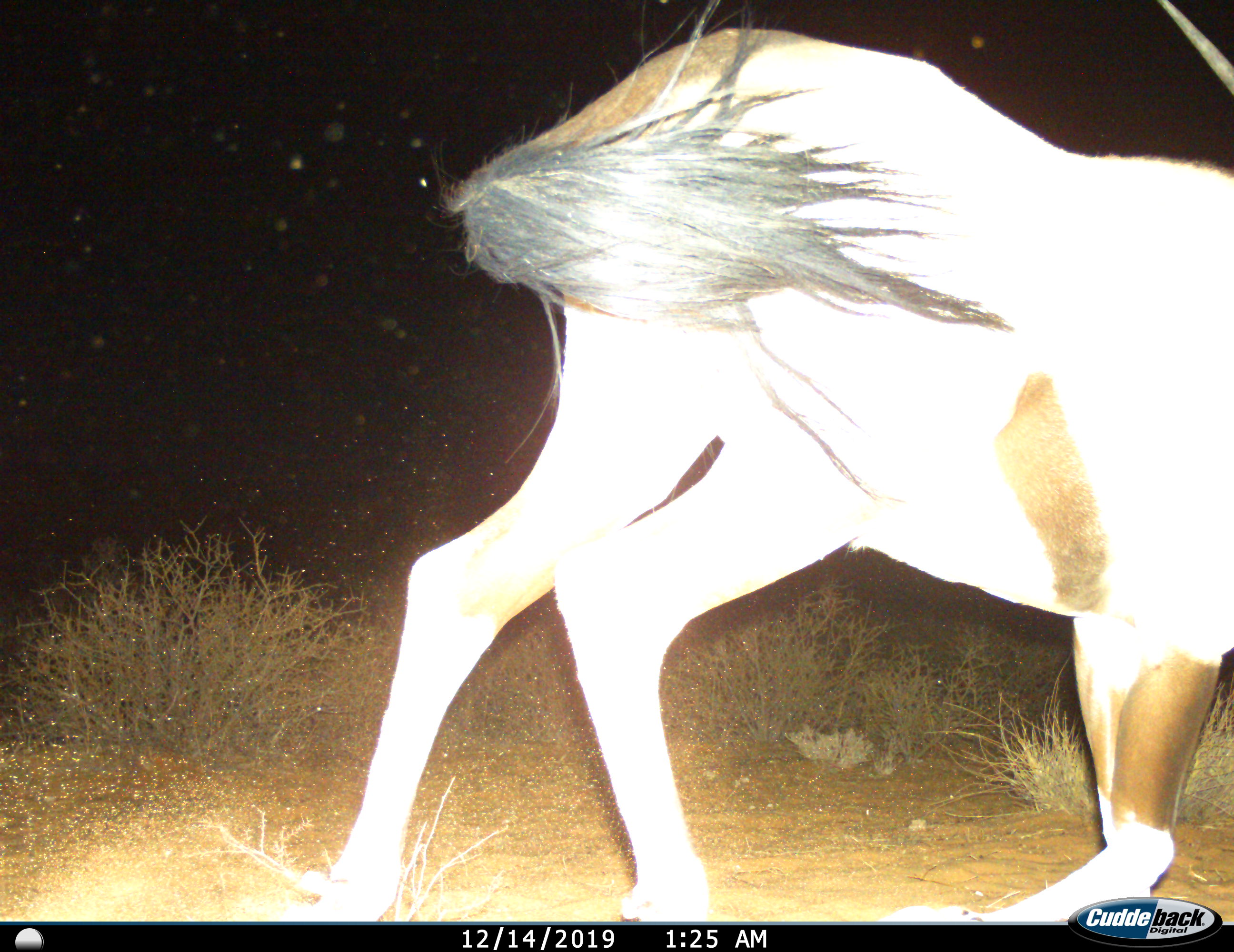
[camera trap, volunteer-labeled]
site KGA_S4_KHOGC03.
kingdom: Animalia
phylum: Chordata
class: Mammalia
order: Artiodactyla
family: Bovidae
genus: Oryx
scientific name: Oryx gazella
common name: gemsbok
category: oryx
Oryx (gemsbok) (Oryx gazella), count 1. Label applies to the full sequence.